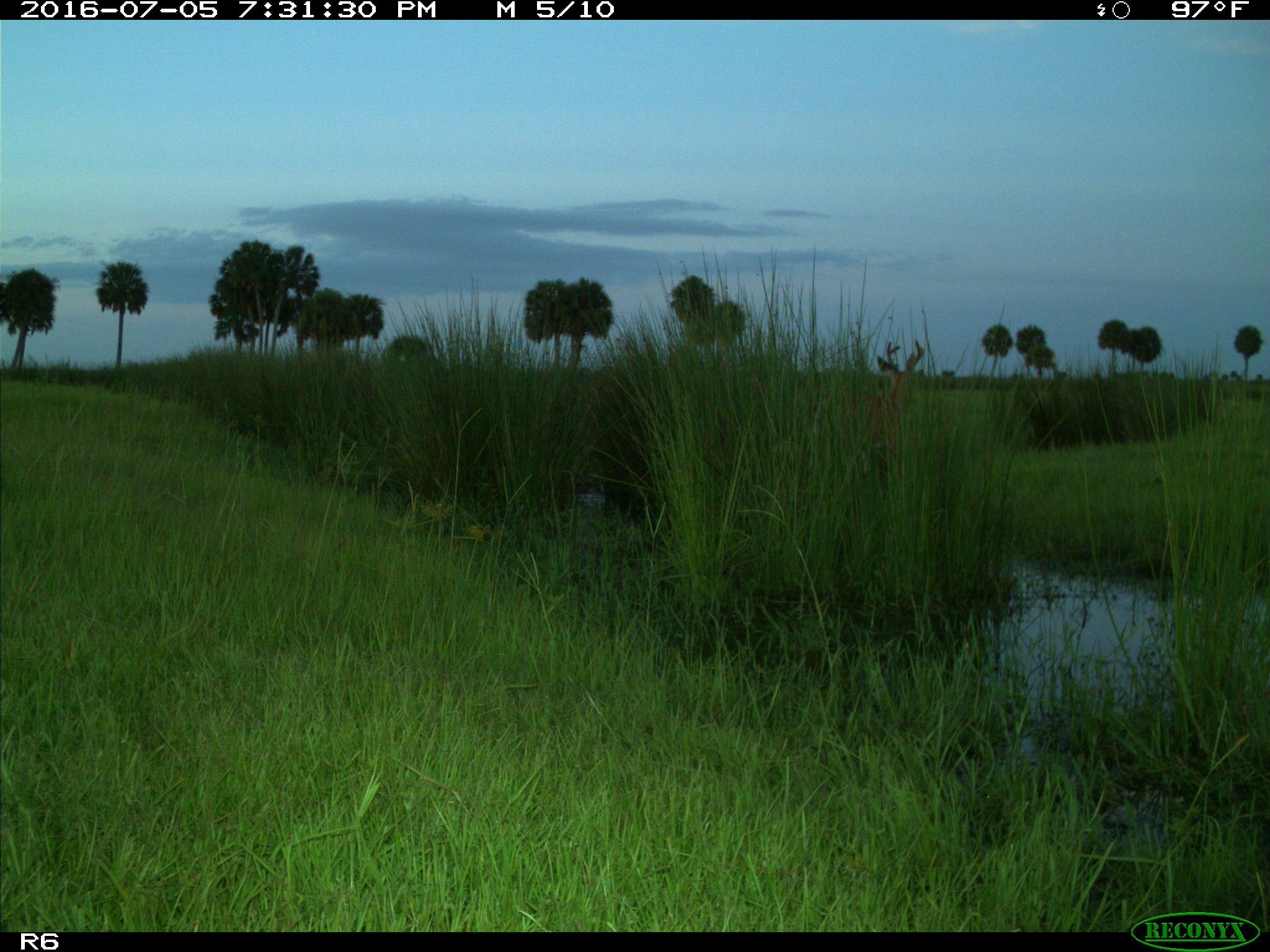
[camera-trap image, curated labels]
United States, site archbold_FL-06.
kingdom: Animalia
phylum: Chordata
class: Mammalia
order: Artiodactyla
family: Cervidae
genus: Odocoileus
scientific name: Odocoileus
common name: deer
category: unidentified deer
Unidentified deer (deer) (Odocoileus).